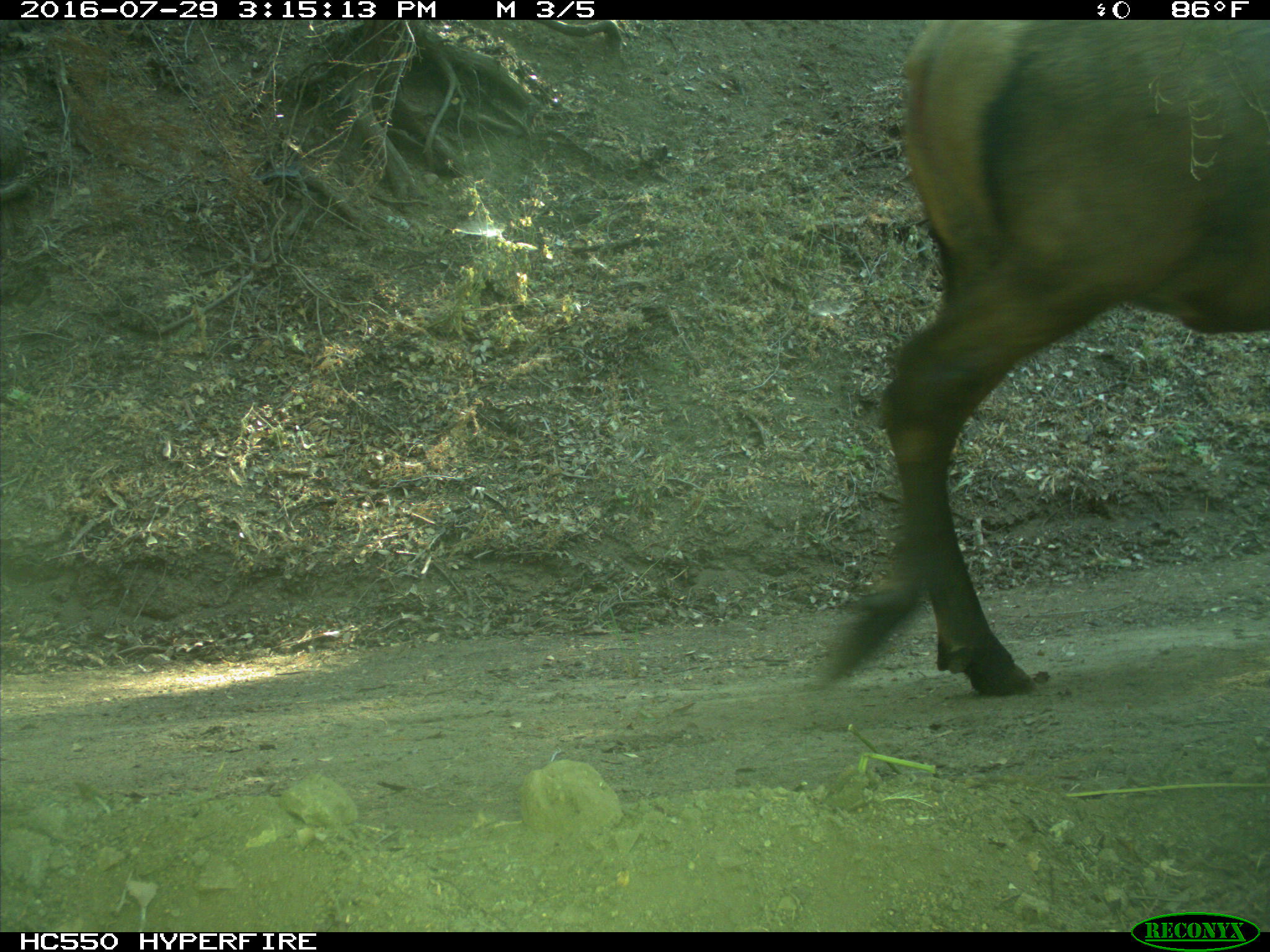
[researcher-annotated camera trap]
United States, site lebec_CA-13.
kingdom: Animalia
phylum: Chordata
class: Mammalia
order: Artiodactyla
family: Cervidae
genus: Cervus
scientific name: Cervus canadensis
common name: elk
Cervus canadensis (elk).